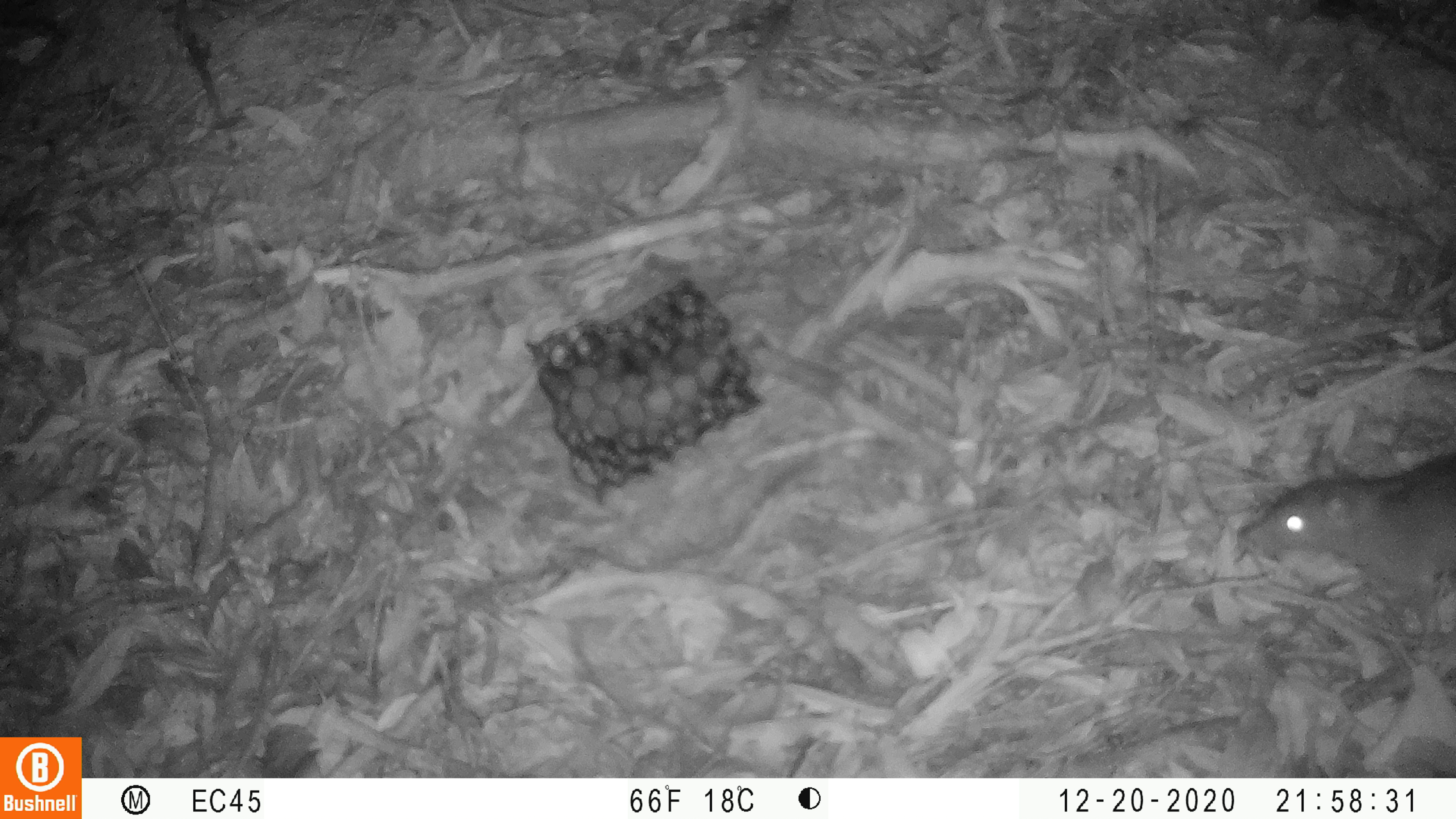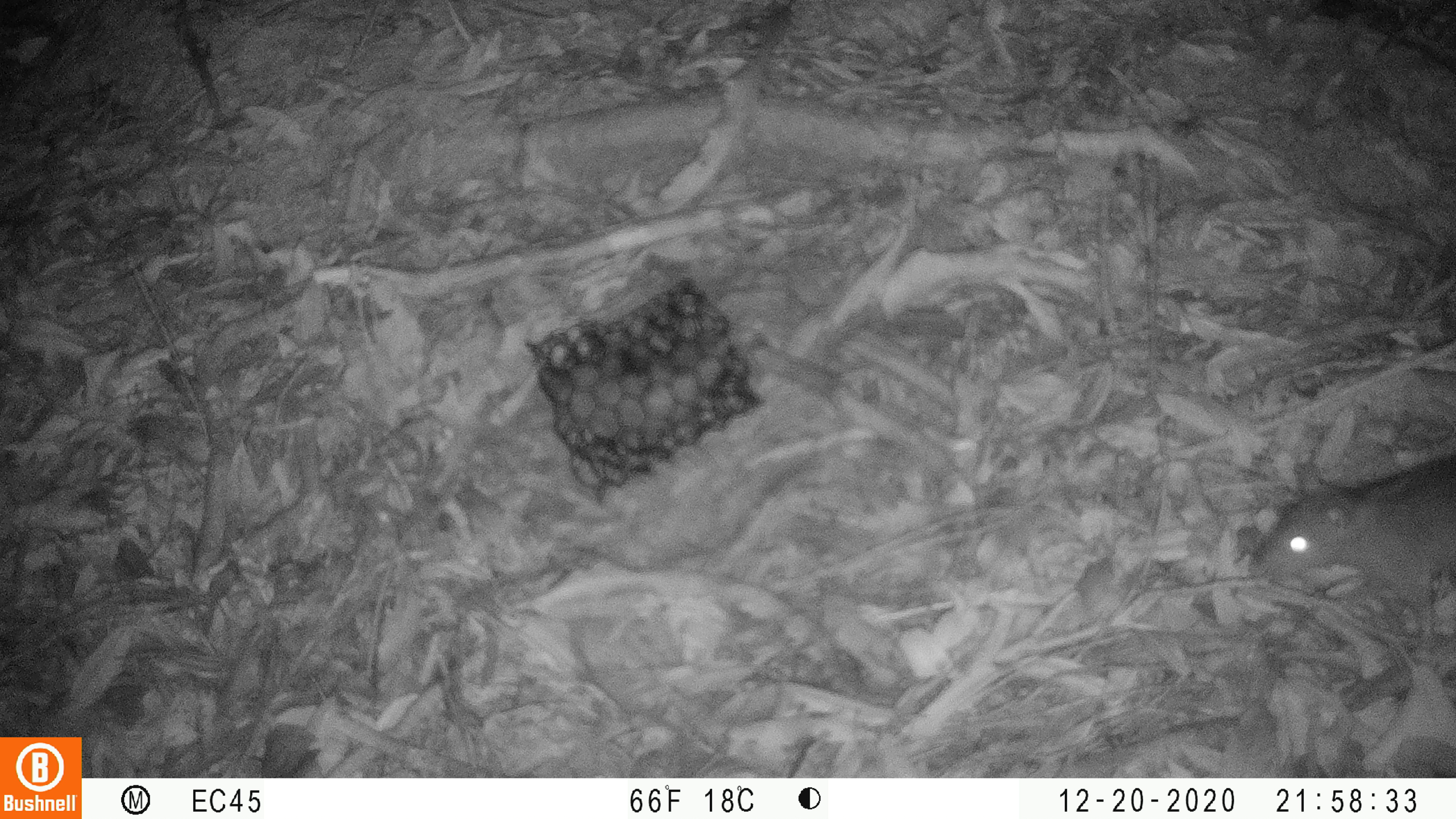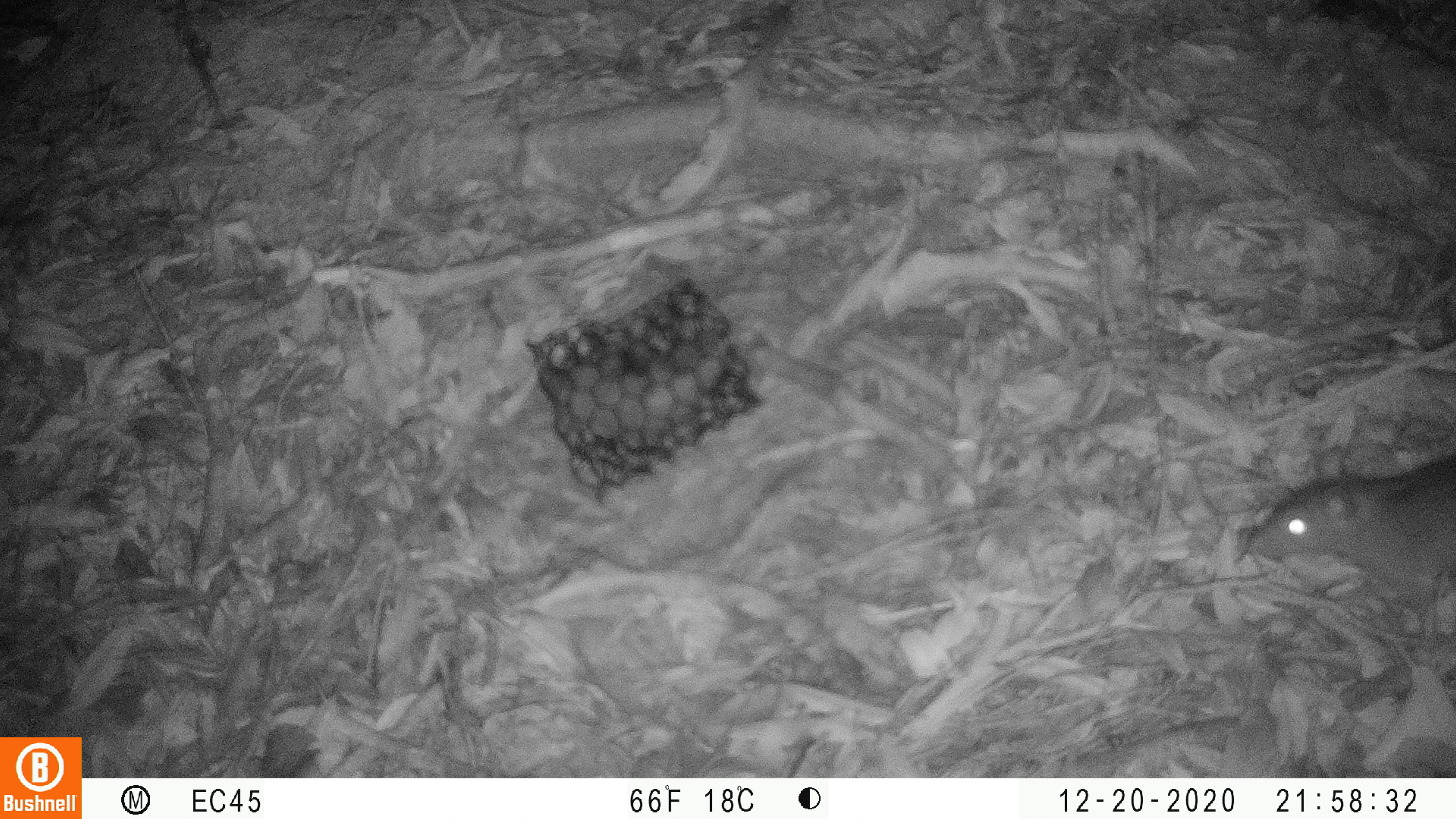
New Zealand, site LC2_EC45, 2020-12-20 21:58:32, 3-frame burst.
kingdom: Animalia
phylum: Chordata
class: Mammalia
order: Rodentia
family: Muridae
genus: Rattus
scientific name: Rattus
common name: rat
Rat (Rattus).